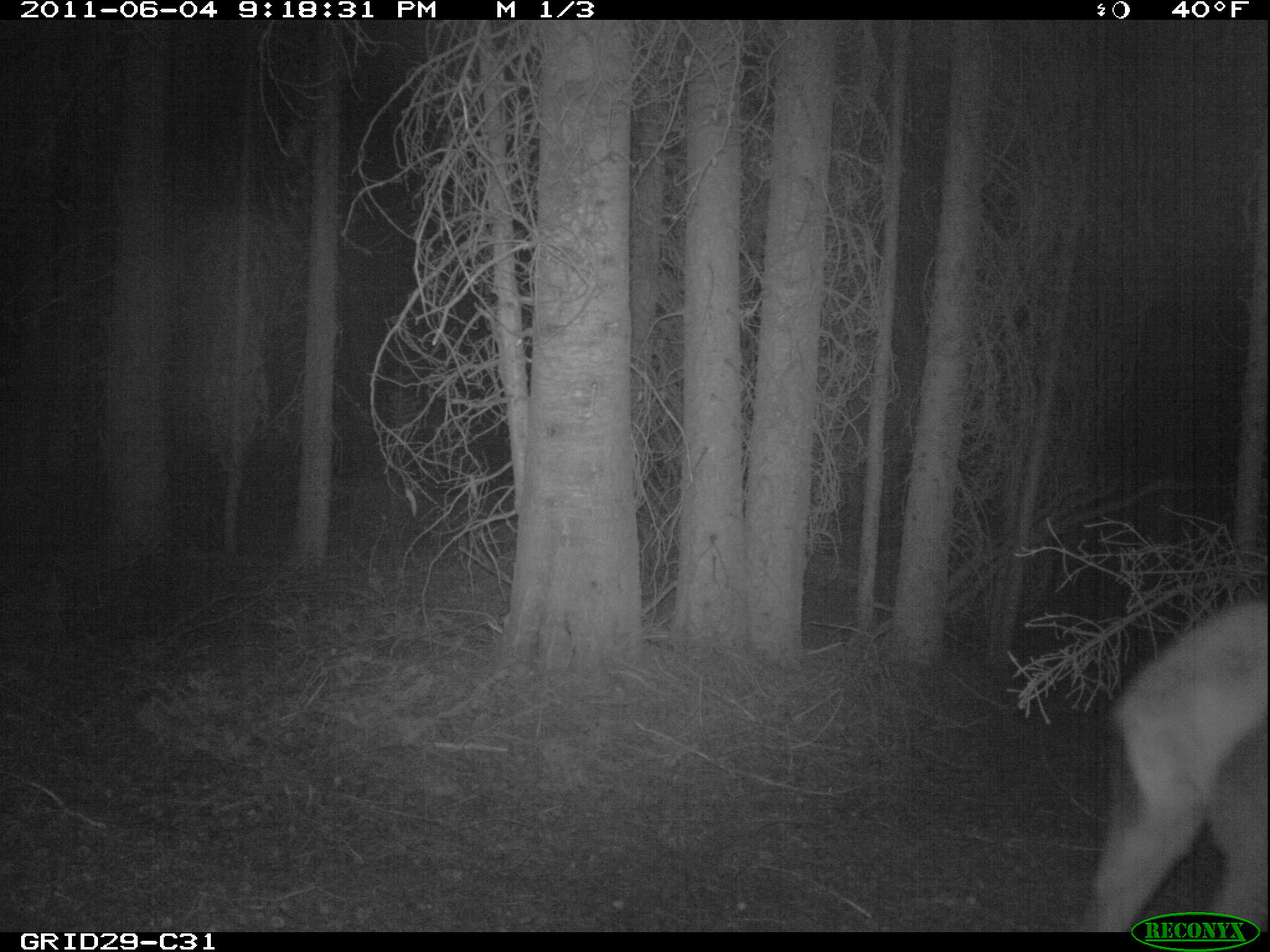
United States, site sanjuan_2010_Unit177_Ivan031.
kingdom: Animalia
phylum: Chordata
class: Mammalia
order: Artiodactyla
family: Cervidae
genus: Cervus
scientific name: Cervus elaphus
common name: red deer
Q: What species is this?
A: Cervus elaphus (red deer).